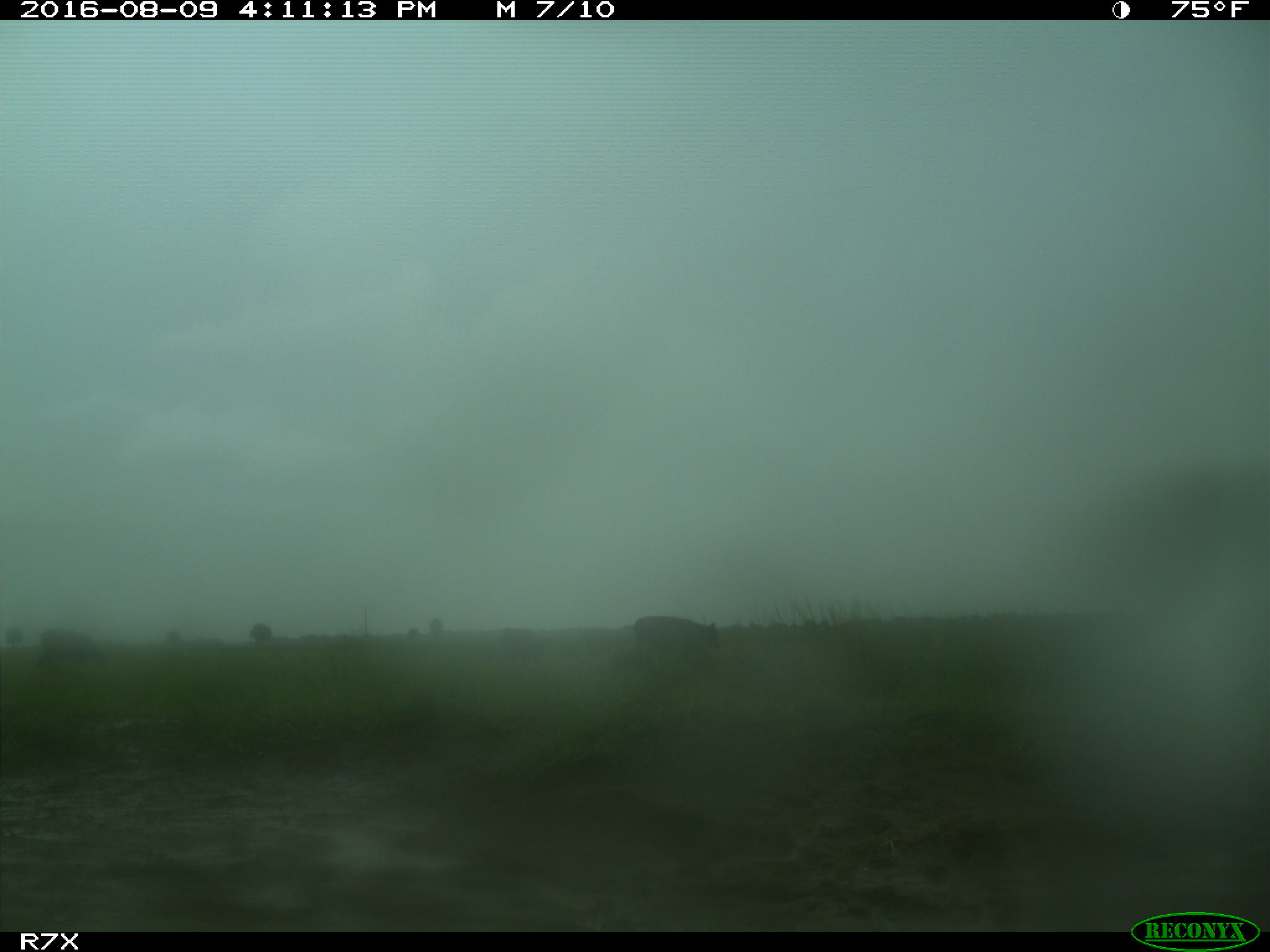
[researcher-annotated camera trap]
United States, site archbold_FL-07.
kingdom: Animalia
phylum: Chordata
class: Mammalia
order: Artiodactyla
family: Bovidae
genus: Bos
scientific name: Bos taurus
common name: domestic cow